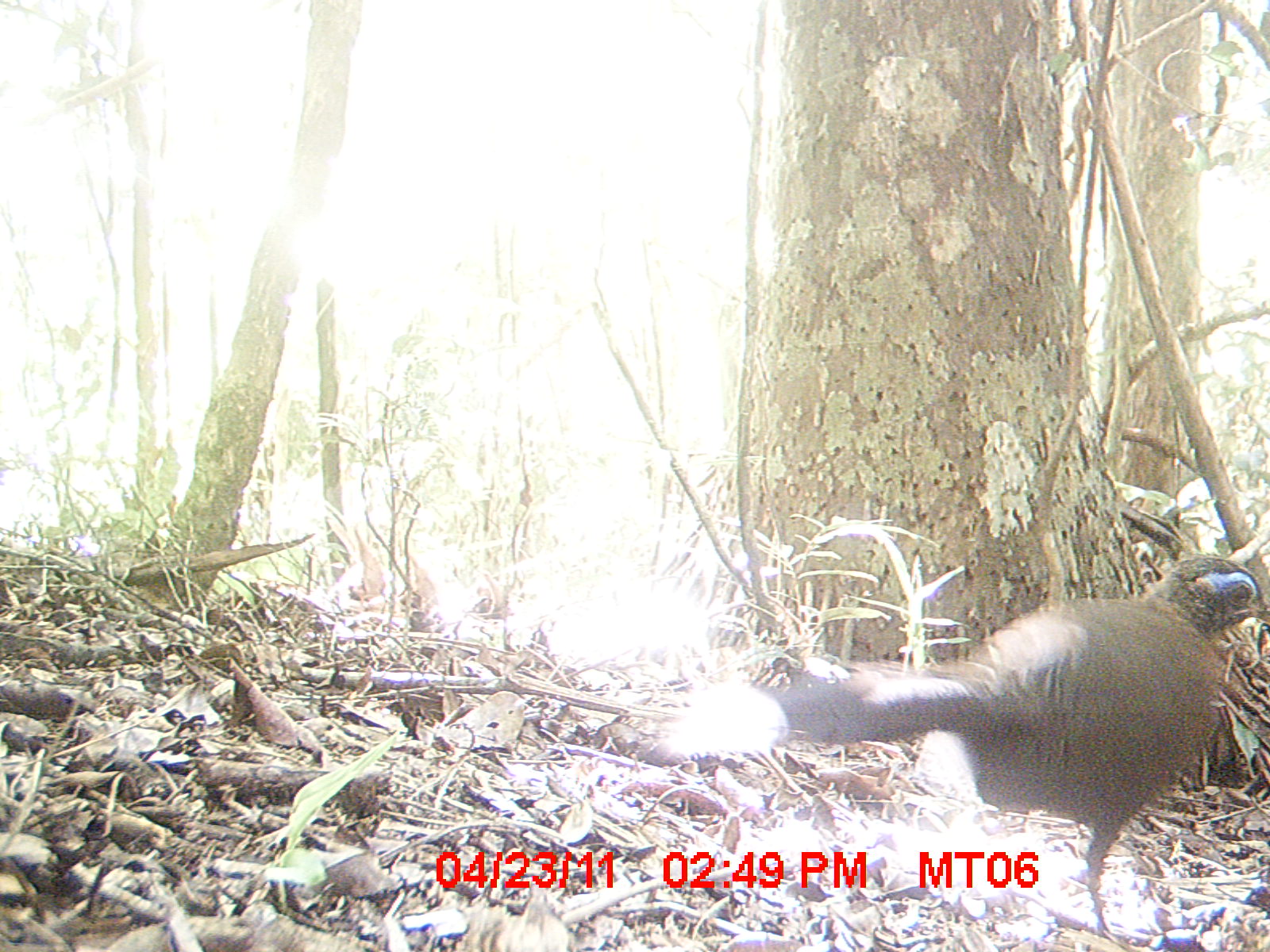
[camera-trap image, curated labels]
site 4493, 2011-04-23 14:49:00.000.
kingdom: Animalia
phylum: Chordata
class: Aves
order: Cuculiformes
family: Cuculidae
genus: Coua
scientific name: Coua serriana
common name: red-breasted coua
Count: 1.